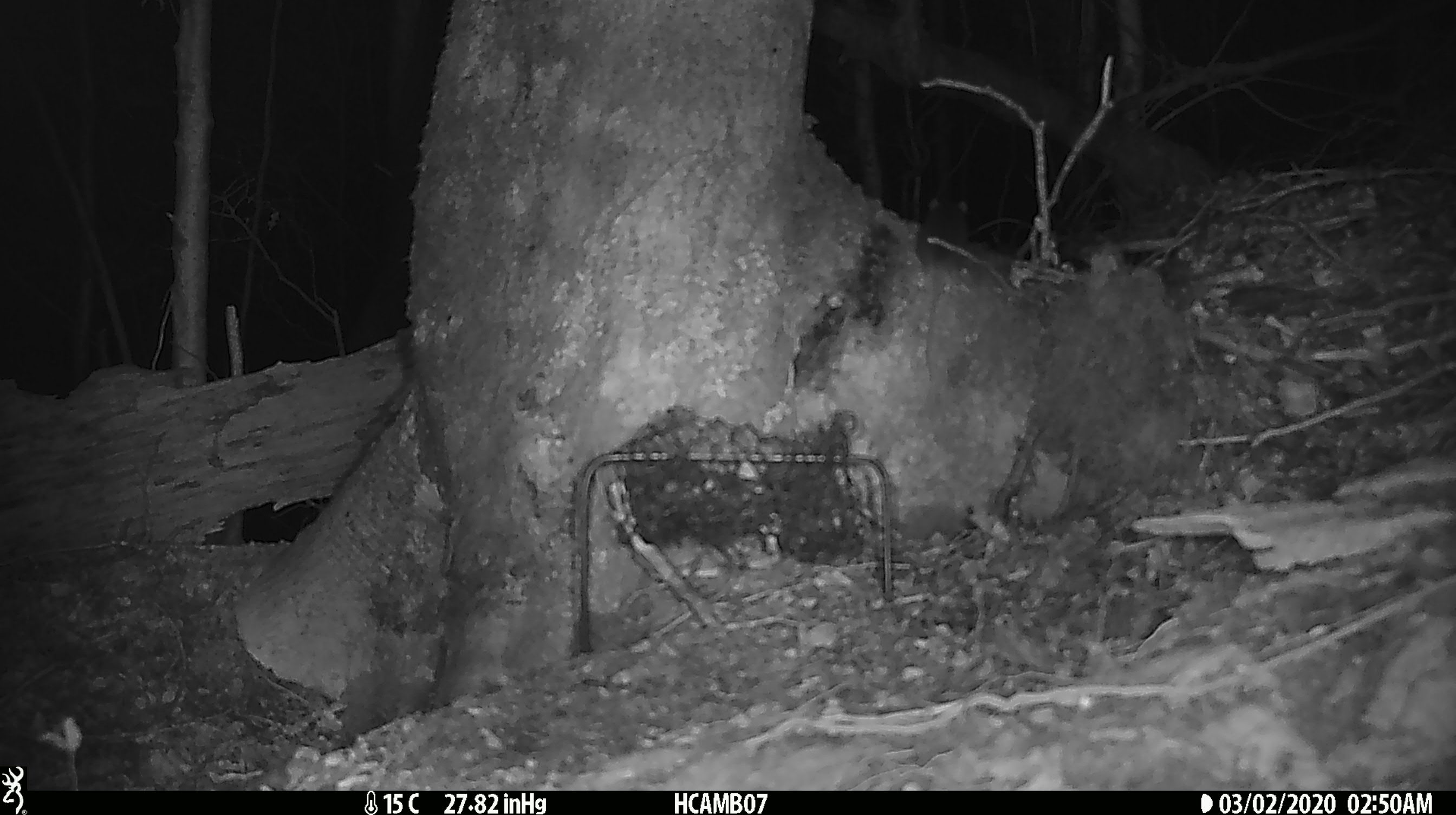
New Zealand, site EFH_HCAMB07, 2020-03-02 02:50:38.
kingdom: Animalia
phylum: Chordata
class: Mammalia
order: Rodentia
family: Muridae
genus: Mus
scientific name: Mus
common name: mouse